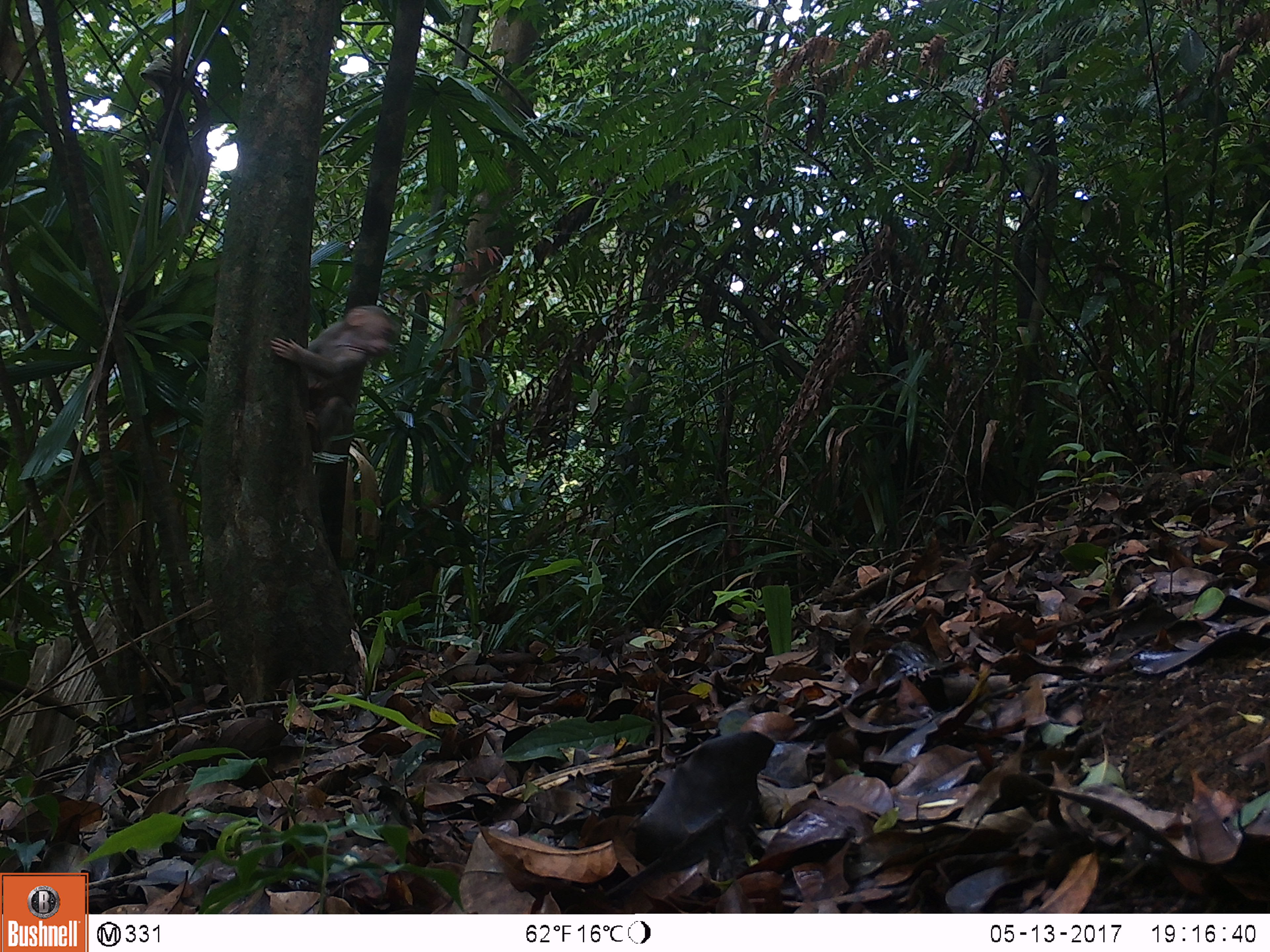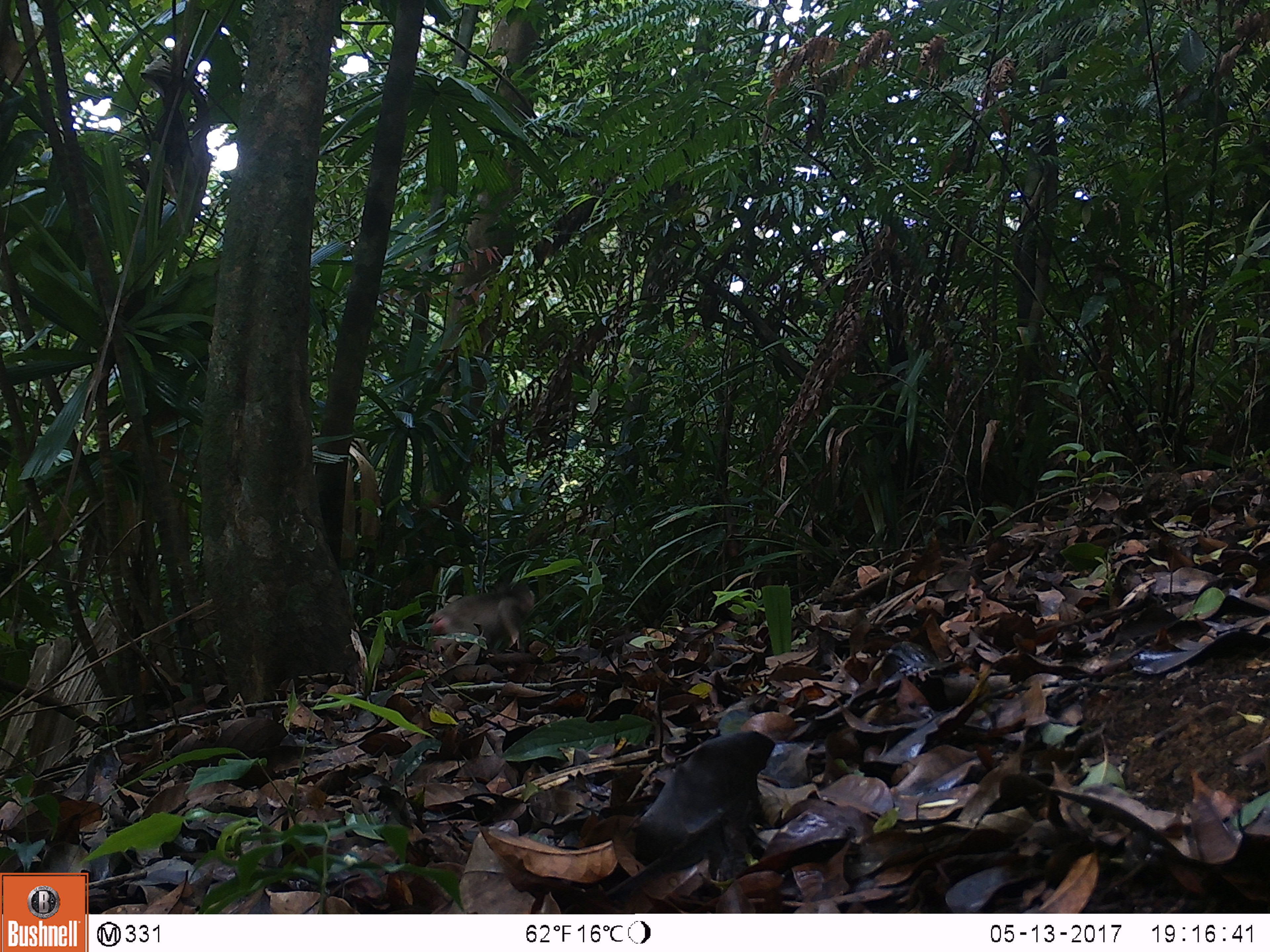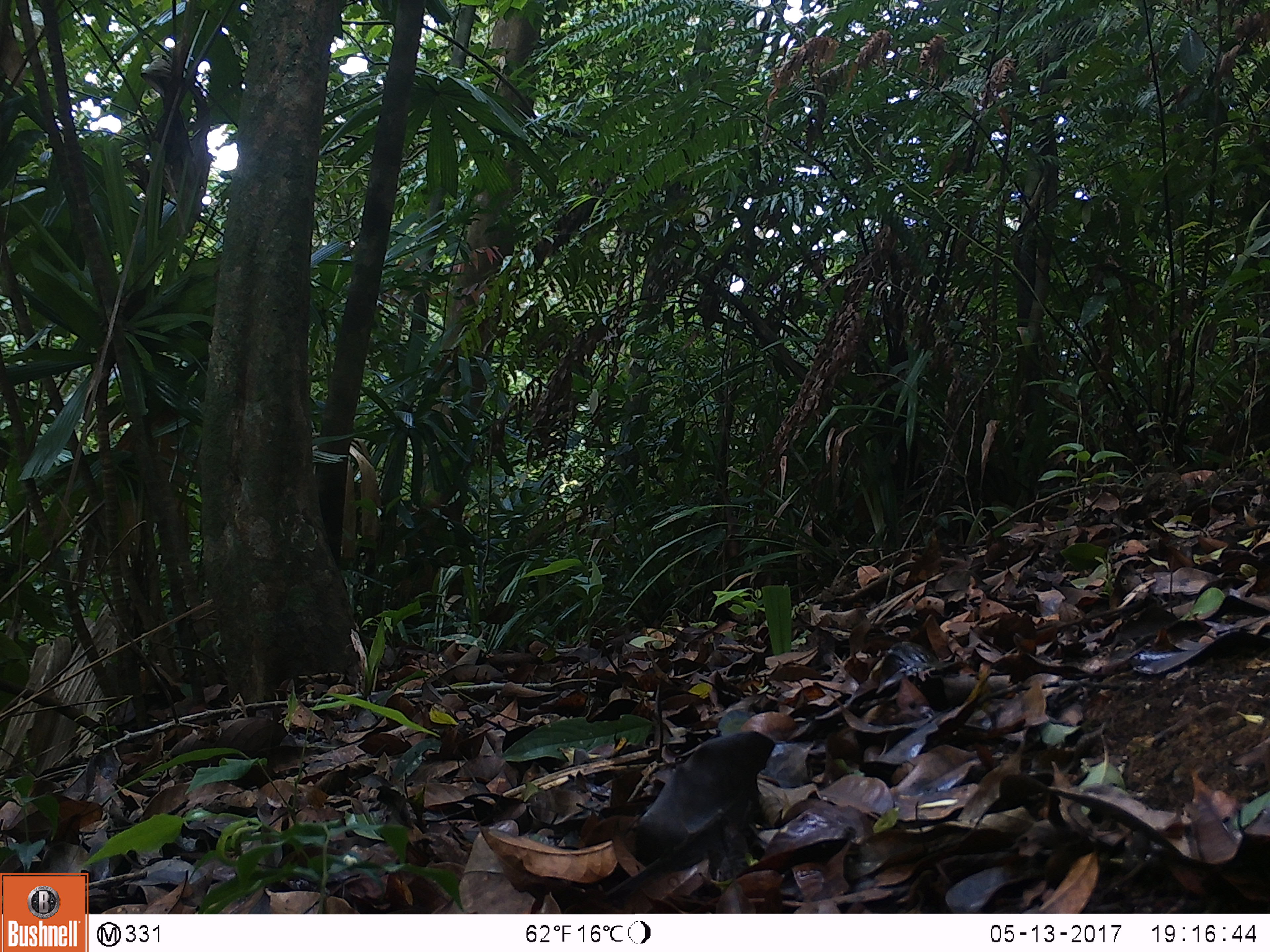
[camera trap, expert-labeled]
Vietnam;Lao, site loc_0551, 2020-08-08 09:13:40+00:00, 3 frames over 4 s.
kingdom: Animalia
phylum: Chordata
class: Mammalia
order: Primates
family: Cercopithecidae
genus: Macaca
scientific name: Macaca arctoides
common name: stump-tailed macaque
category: stump tailed macaque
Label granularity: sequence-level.